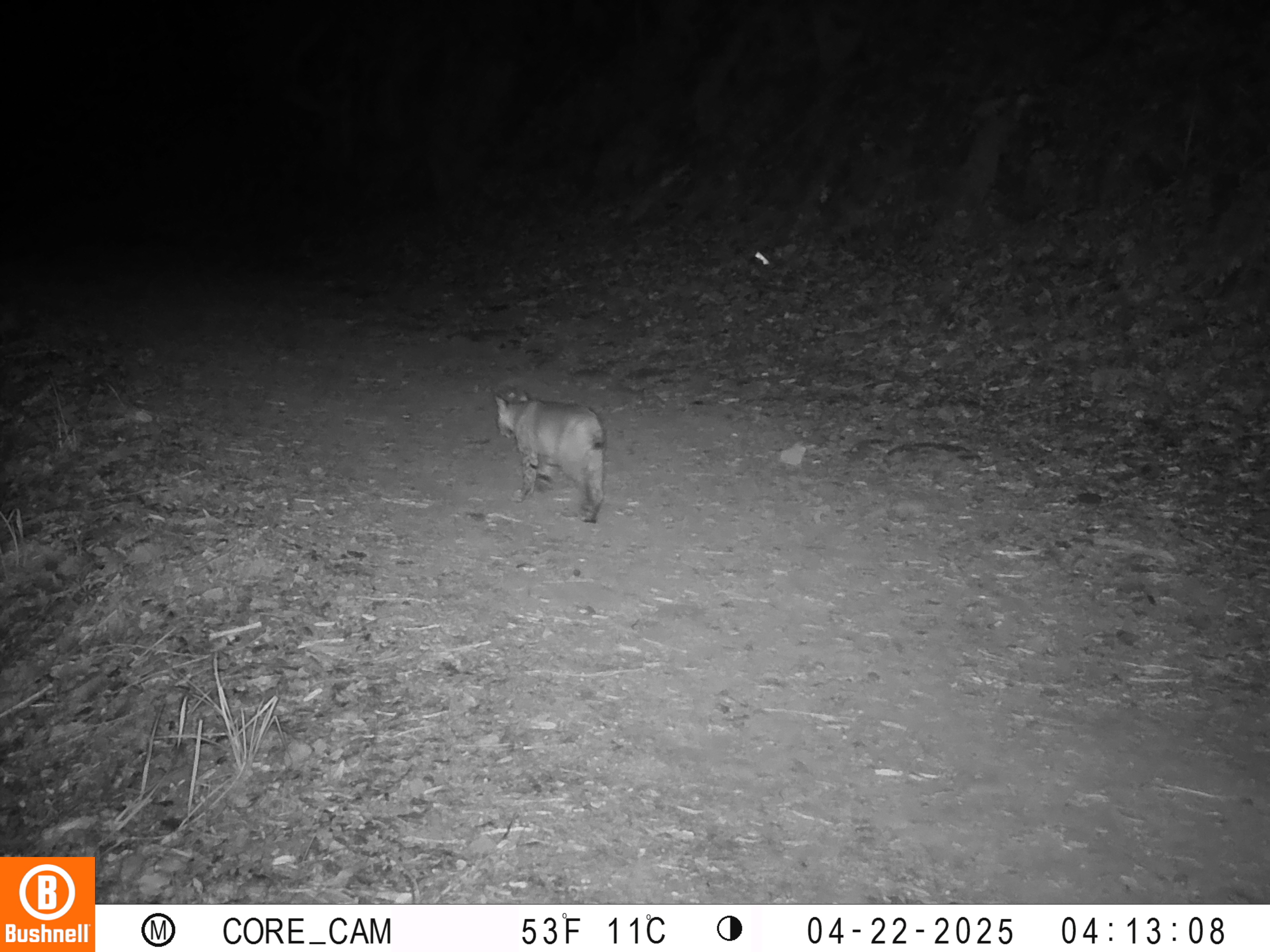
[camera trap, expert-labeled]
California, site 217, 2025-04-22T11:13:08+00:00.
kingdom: Animalia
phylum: Chordata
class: Mammalia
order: Carnivora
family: Felidae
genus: Lynx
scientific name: Lynx rufus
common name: bobcat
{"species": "bobcat (Lynx rufus)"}